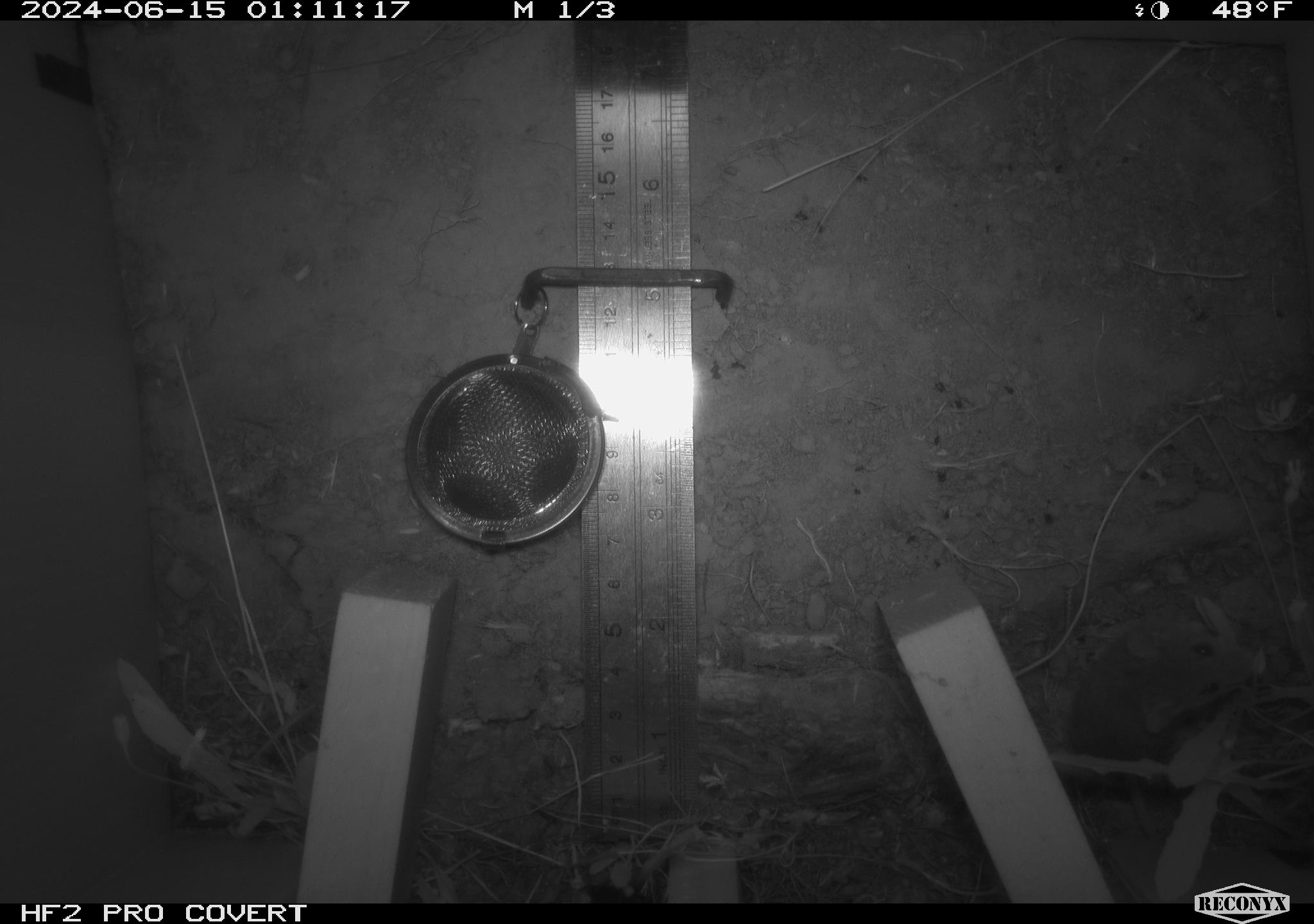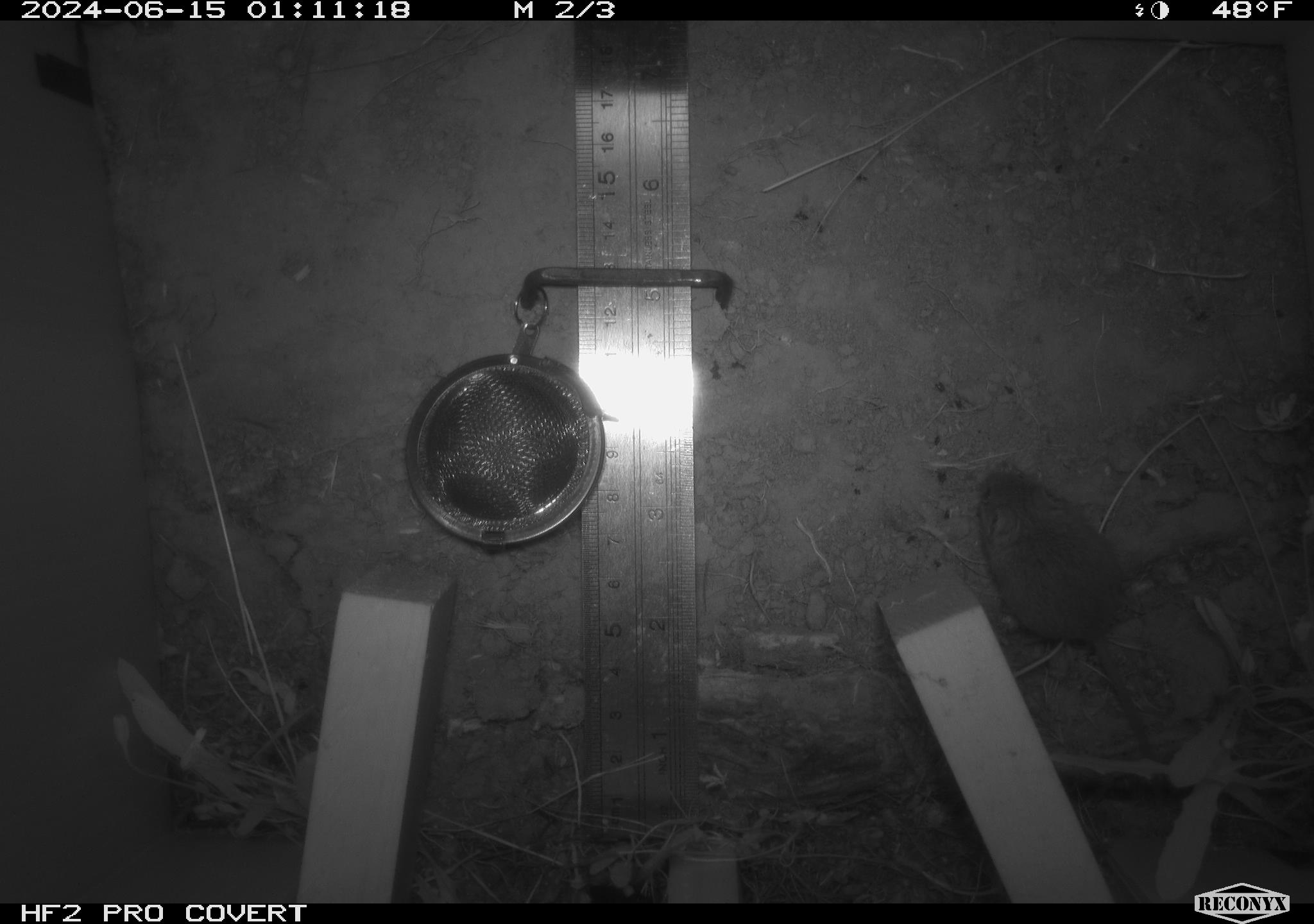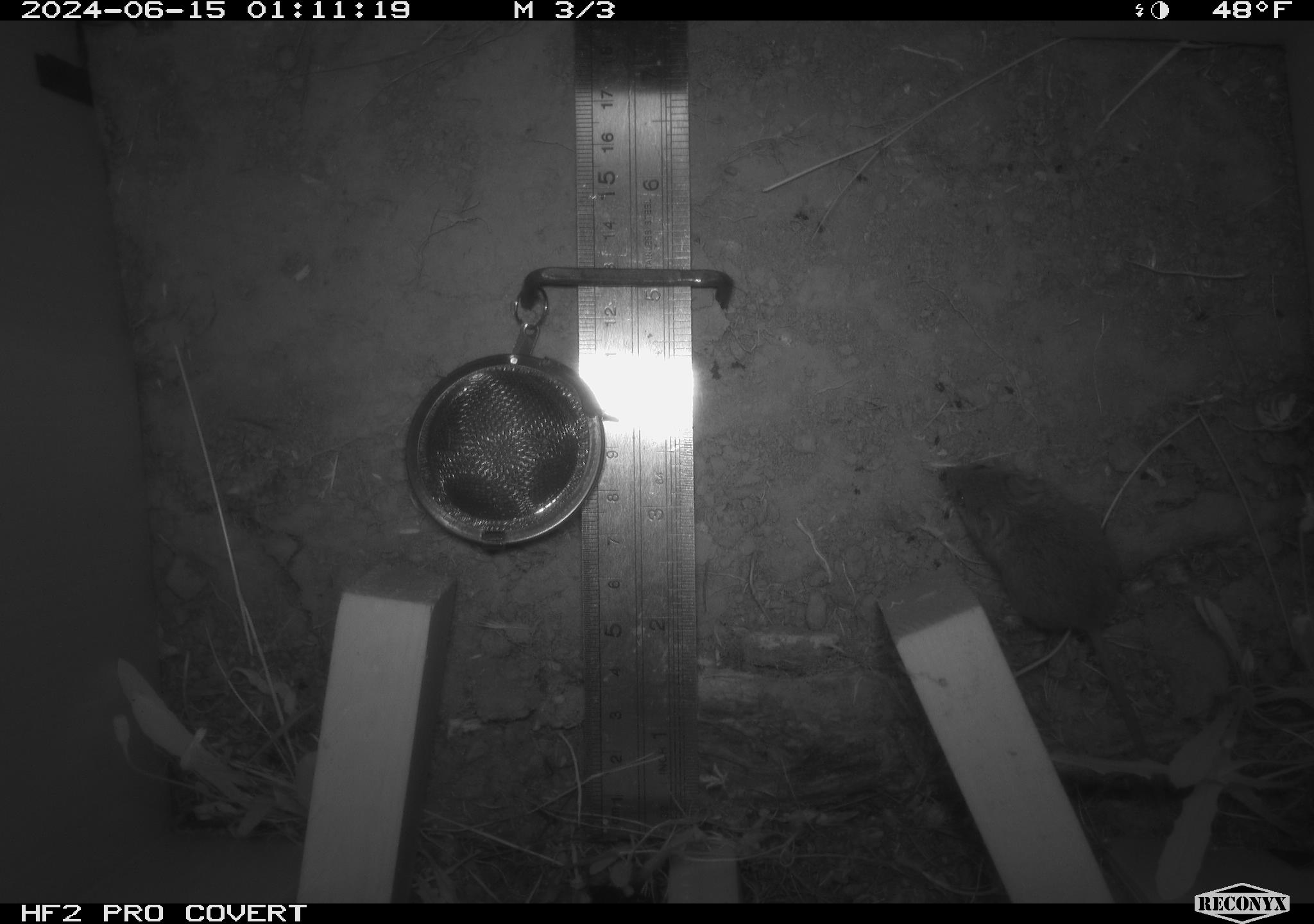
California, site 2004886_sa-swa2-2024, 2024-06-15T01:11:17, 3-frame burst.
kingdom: Animalia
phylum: Chordata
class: Mammalia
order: Rodentia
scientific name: Rodentia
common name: mouse species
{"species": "mouse species (Rodentia)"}